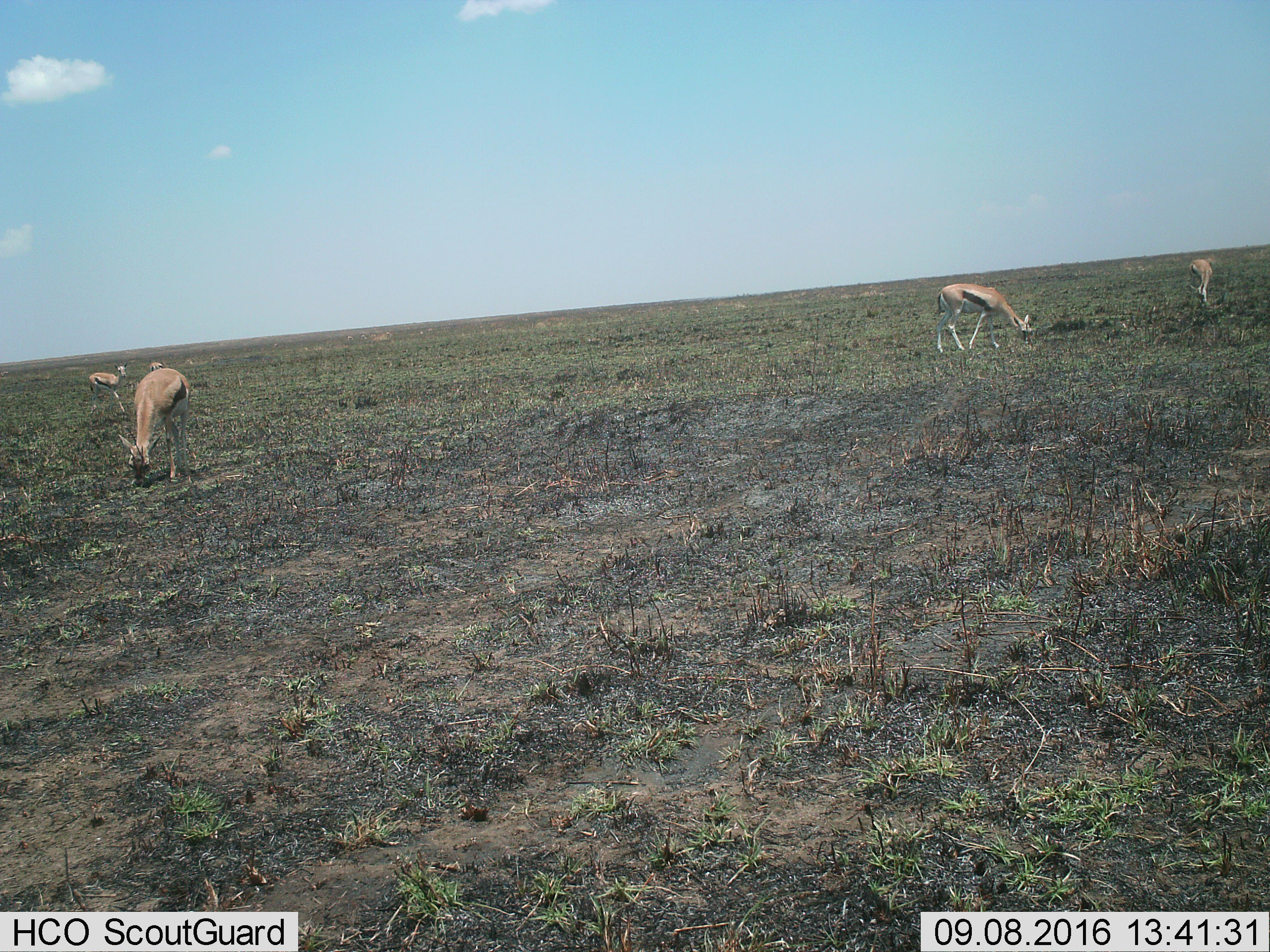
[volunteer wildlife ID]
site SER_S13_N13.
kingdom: Animalia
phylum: Chordata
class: Mammalia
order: Artiodactyla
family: Bovidae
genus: Eudorcas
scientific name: Eudorcas thomsonii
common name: thomson's gazelle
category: gazellethomsons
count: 5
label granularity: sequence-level